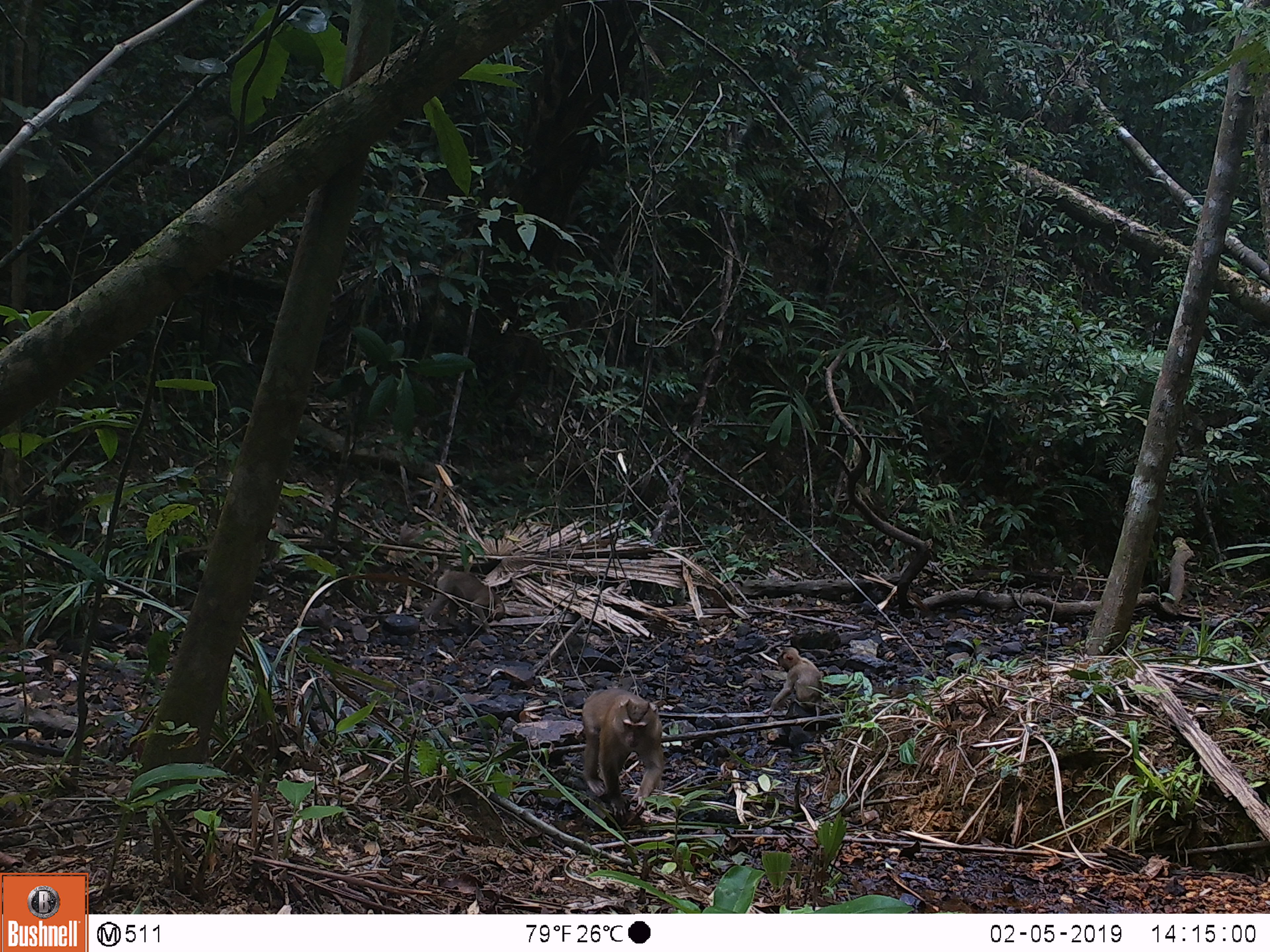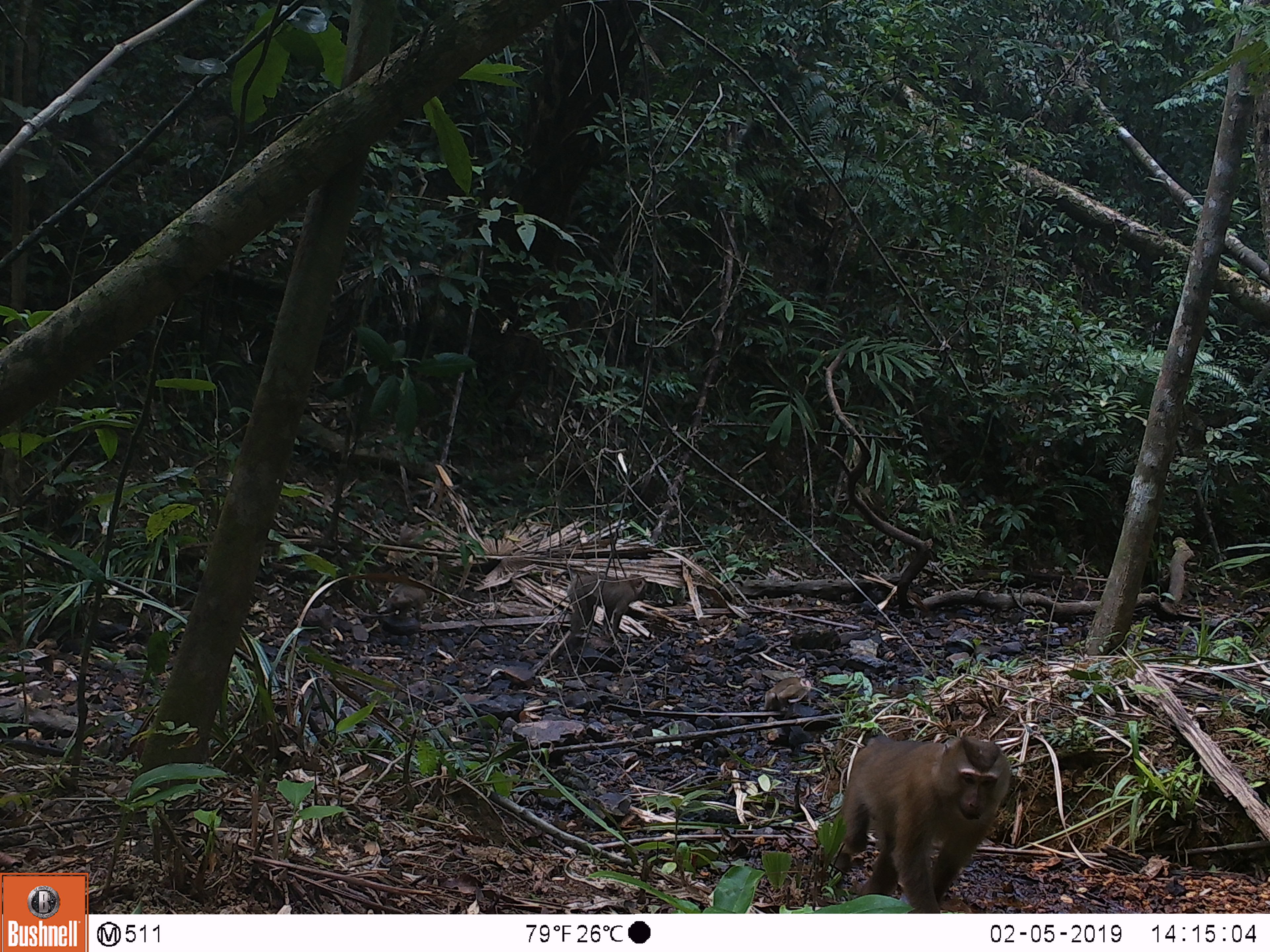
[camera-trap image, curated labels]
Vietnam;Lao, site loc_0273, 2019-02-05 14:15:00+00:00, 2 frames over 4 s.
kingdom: Animalia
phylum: Chordata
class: Mammalia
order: Primates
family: Cercopithecidae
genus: Macaca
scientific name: Macaca nemestrina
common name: pig-tailed macaque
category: pig tailed macaque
Pig tailed macaque (pig-tailed macaque) (Macaca nemestrina). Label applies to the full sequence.